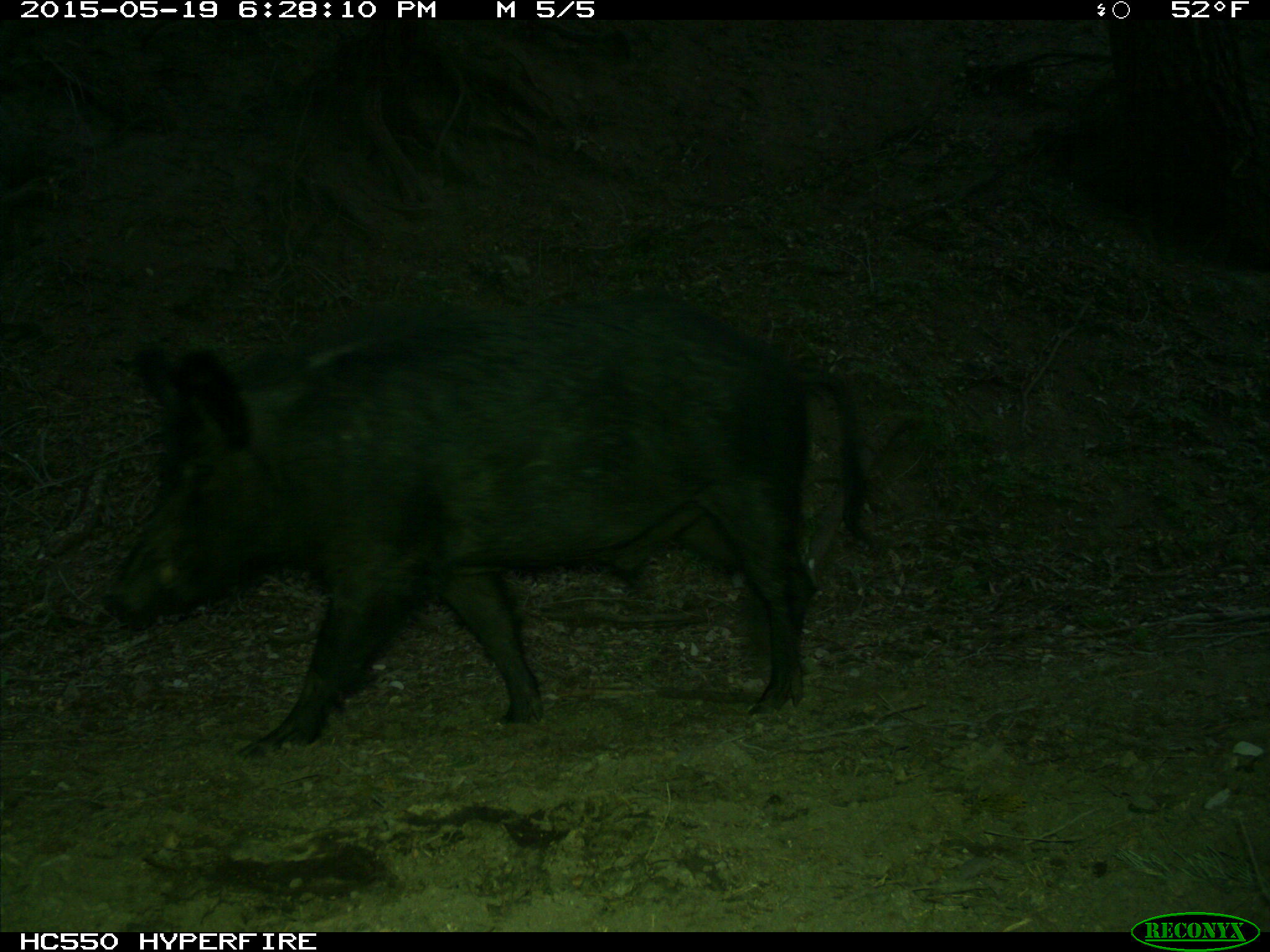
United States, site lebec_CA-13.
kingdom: Animalia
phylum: Chordata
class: Mammalia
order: Artiodactyla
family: Suidae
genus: Sus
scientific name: Sus scrofa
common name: wild boar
Sus scrofa (wild boar).